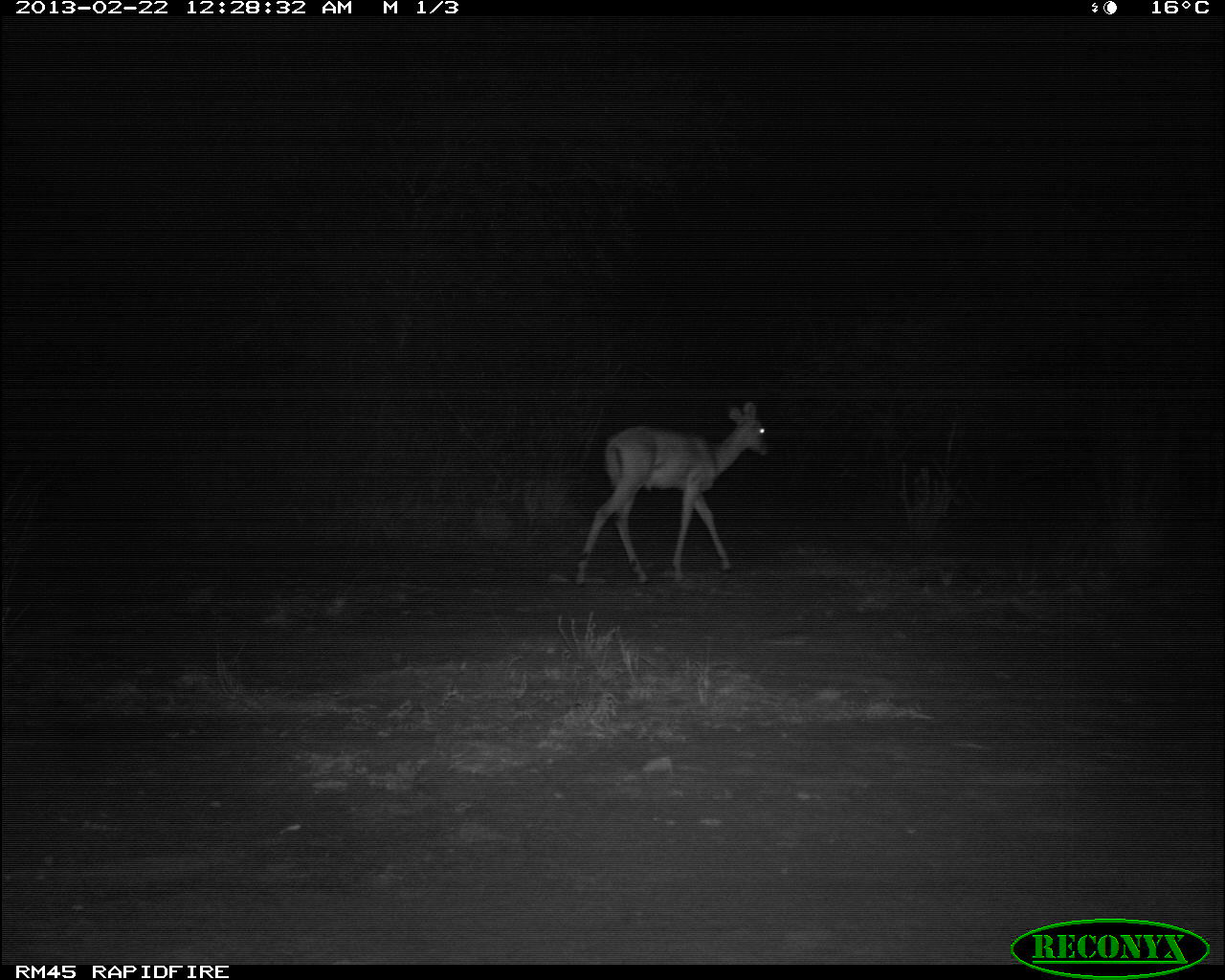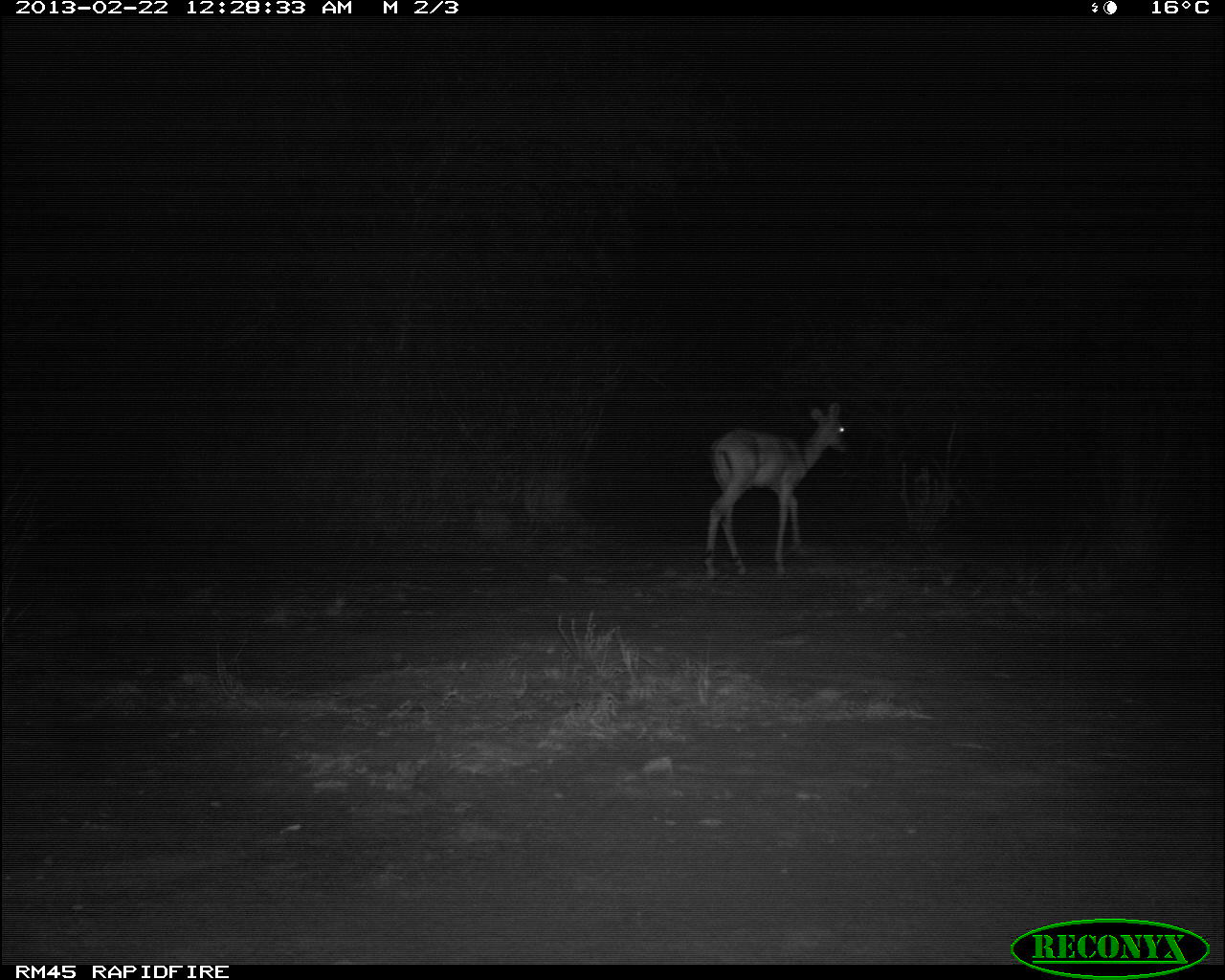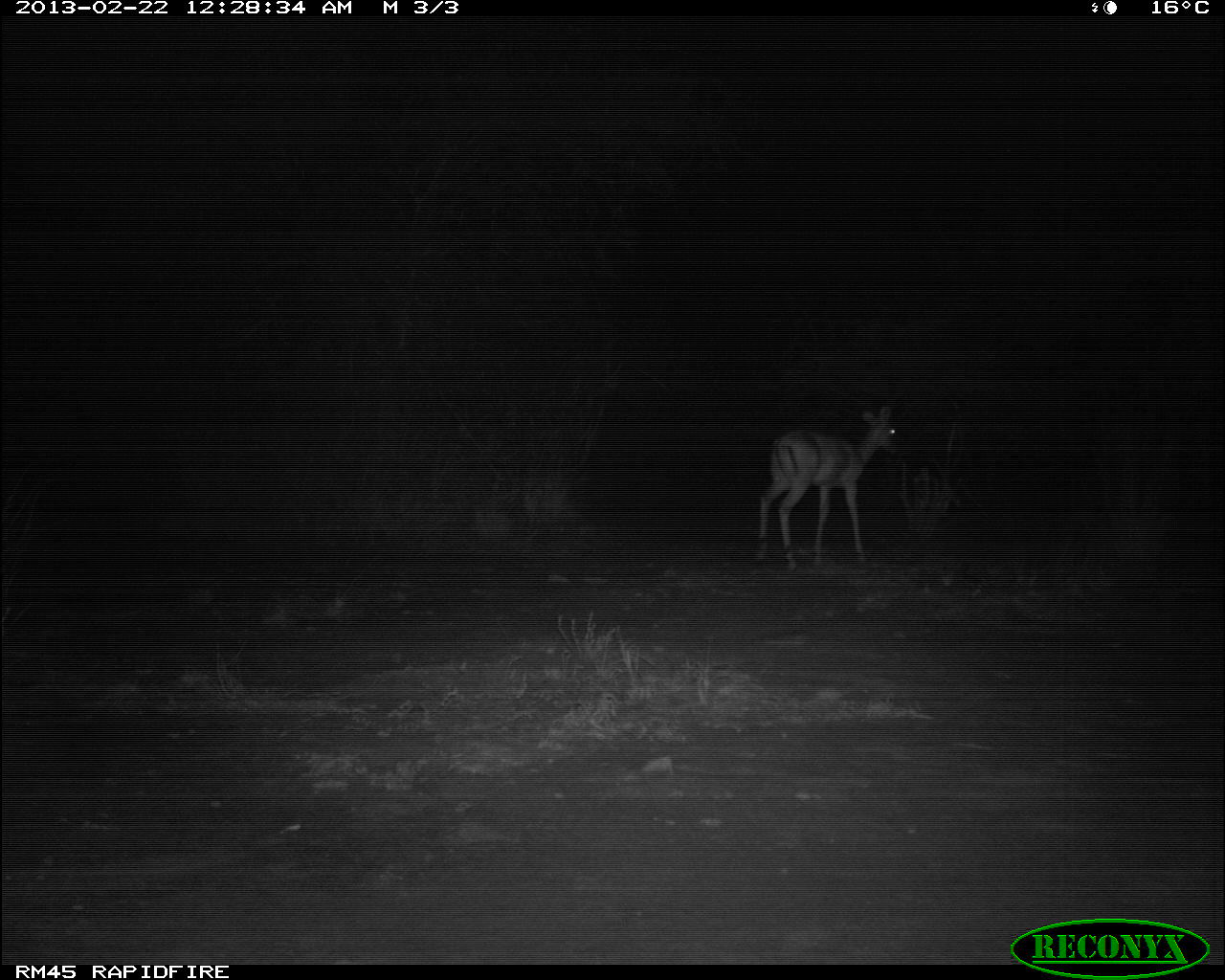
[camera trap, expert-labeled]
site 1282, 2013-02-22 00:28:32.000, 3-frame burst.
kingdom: Animalia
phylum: Chordata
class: Mammalia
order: Artiodactyla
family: Bovidae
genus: Madoqua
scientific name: Madoqua guentheri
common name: günther's dik-dik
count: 1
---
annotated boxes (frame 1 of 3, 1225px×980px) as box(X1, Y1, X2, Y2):
madoqua guentheri: box(573, 400, 767, 589)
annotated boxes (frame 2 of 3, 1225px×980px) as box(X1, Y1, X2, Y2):
madoqua guentheri: box(700, 399, 850, 578)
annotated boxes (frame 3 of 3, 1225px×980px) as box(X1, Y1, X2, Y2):
madoqua guentheri: box(757, 404, 897, 570)